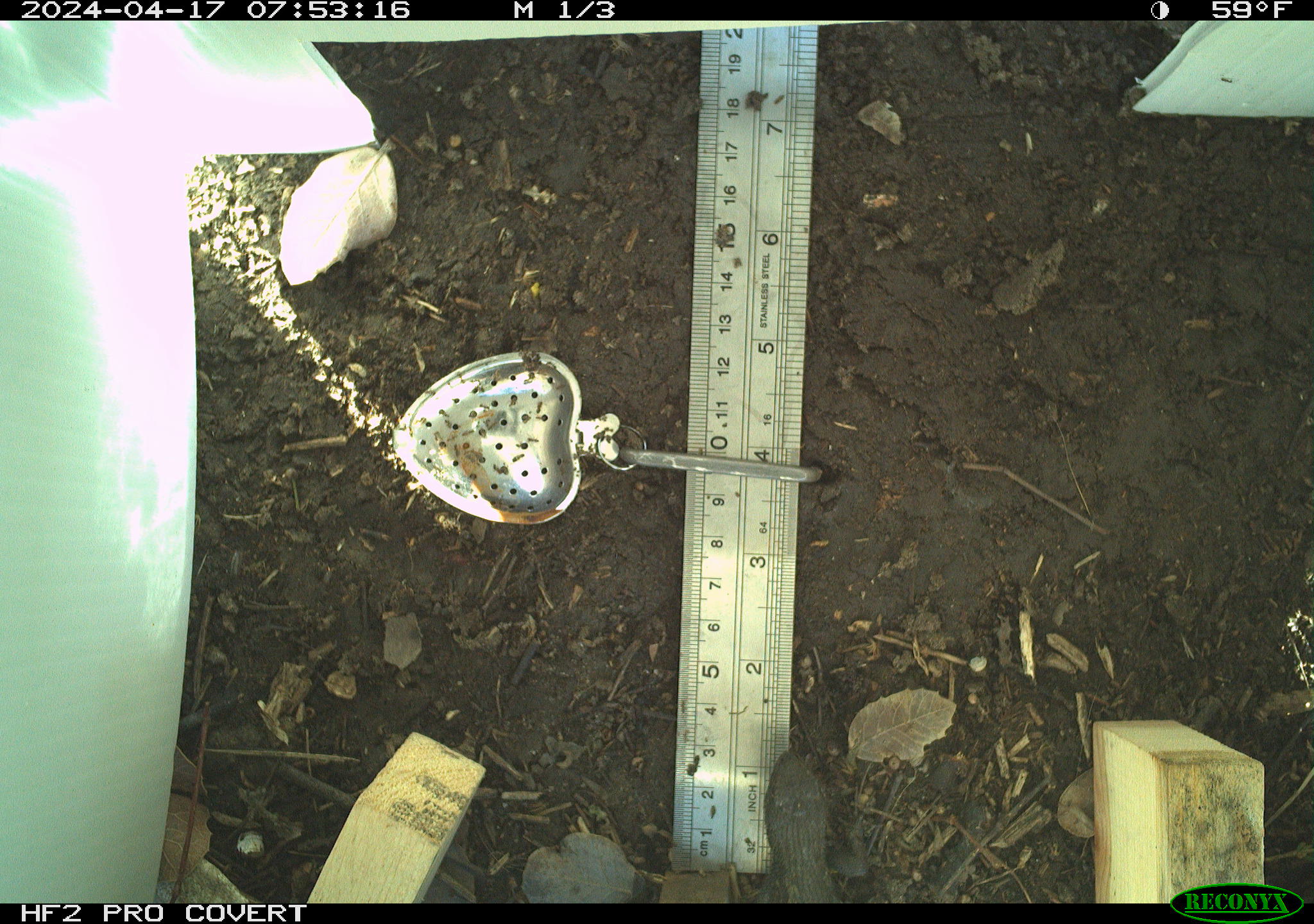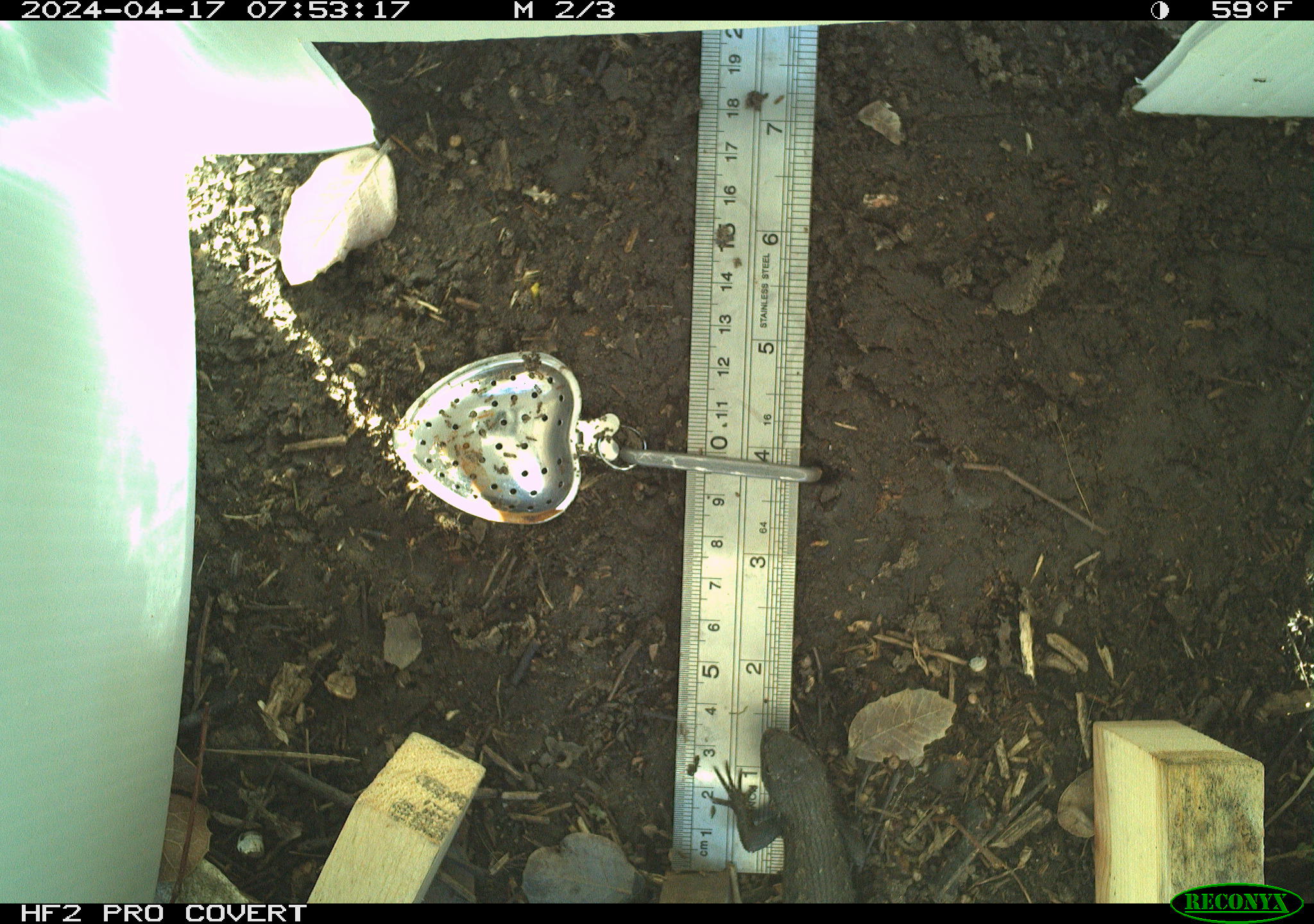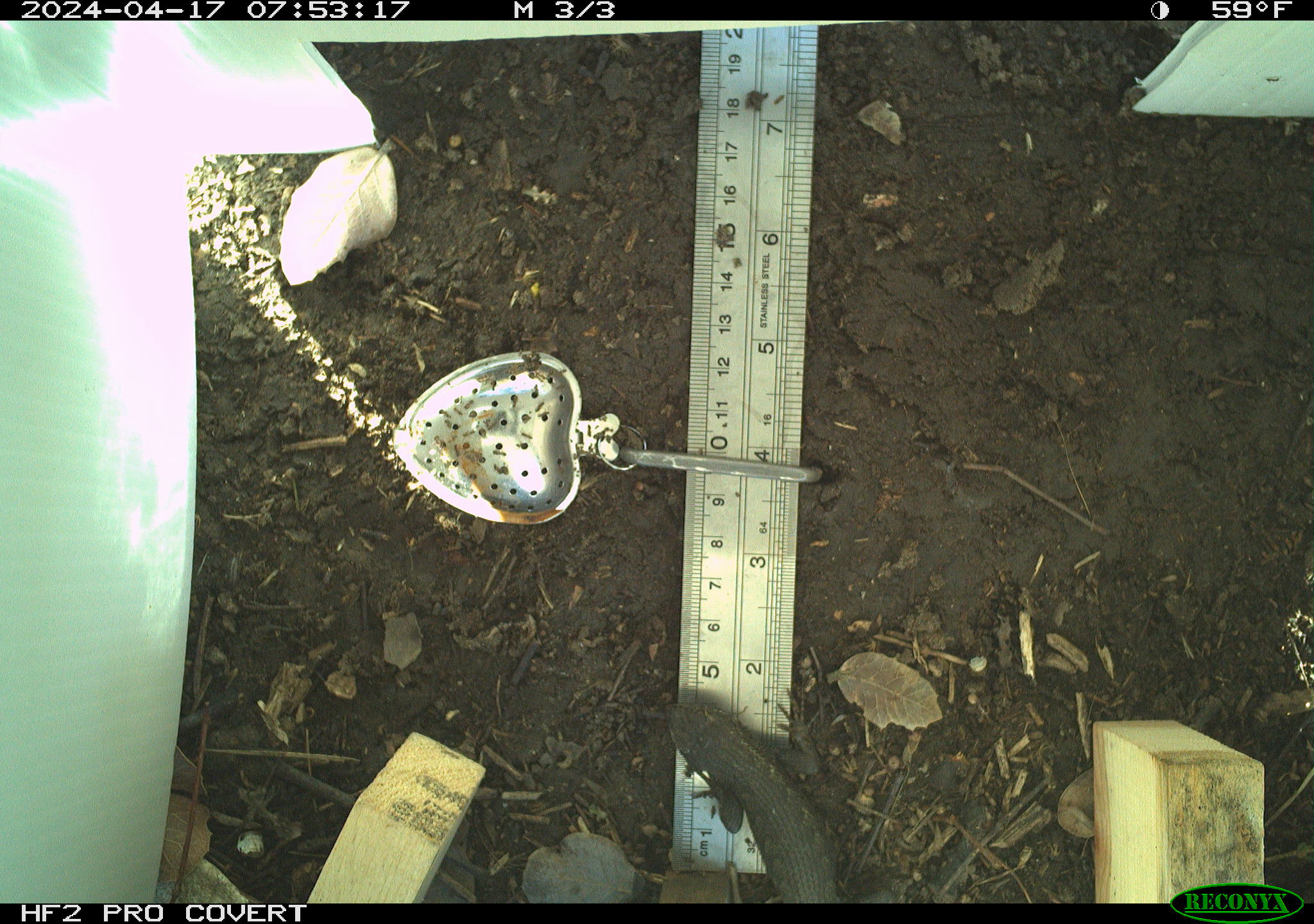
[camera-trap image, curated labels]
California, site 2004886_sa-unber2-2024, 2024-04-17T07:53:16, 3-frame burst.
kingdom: Animalia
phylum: Chordata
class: Reptilia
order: Squamata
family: Phrynosomatidae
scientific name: Phrynosomatidae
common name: phrynosomatid lizards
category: phrynosomatidae family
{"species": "phrynosomatidae family (phrynosomatid lizards) (Phrynosomatidae)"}